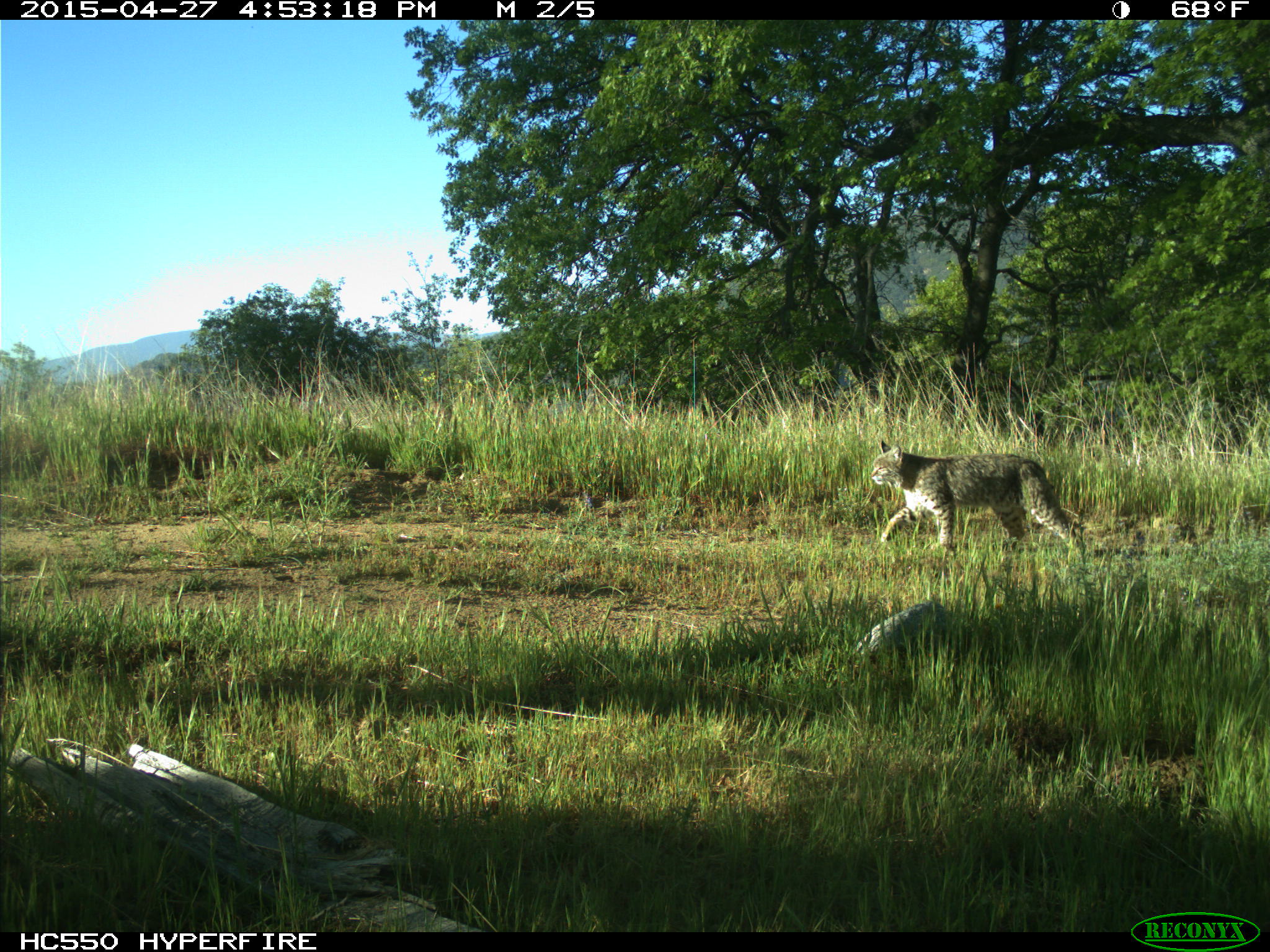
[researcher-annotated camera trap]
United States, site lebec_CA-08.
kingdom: Animalia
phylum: Chordata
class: Mammalia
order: Carnivora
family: Felidae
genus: Lynx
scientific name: Lynx rufus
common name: bobcat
Lynx rufus (bobcat).